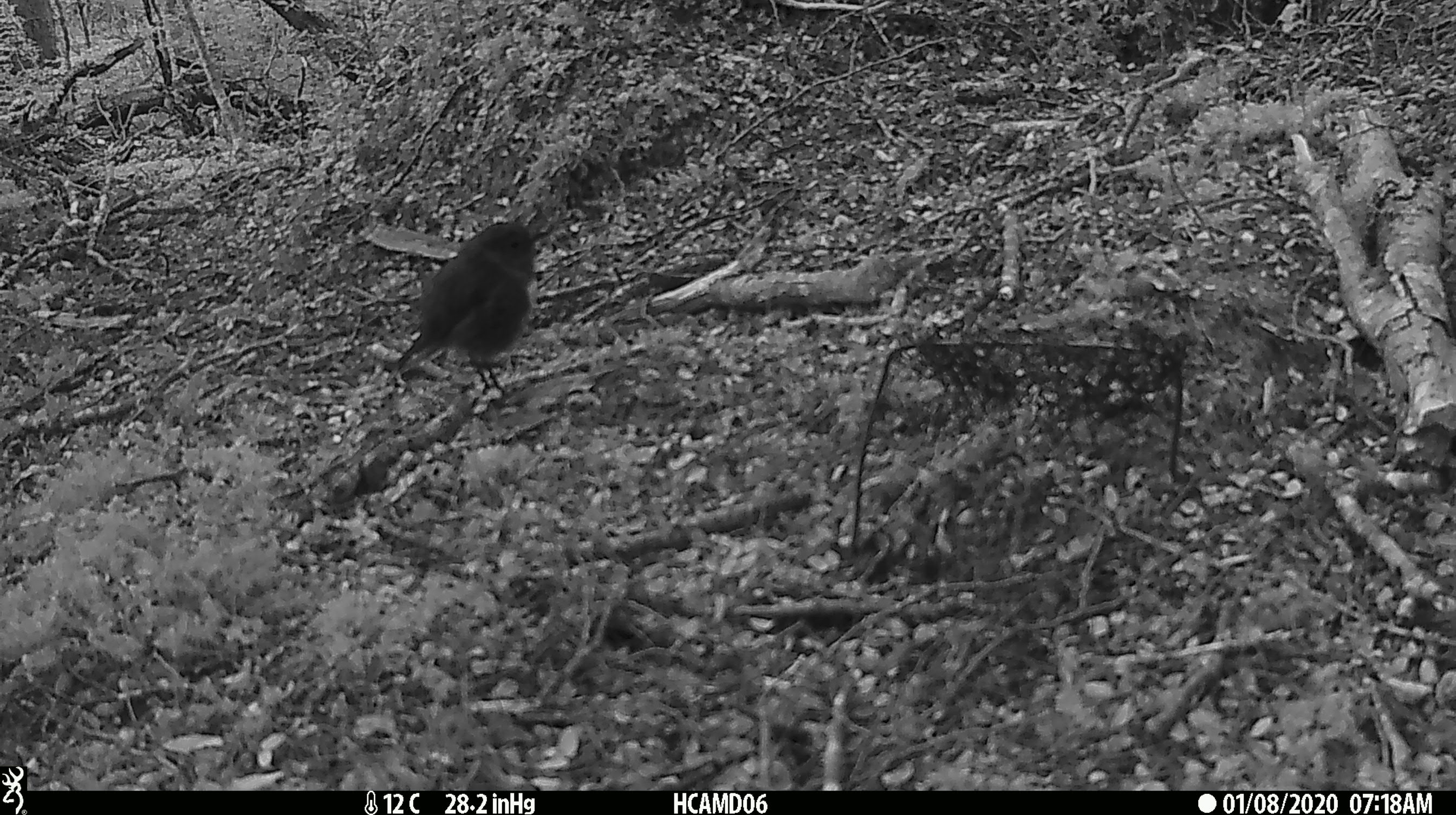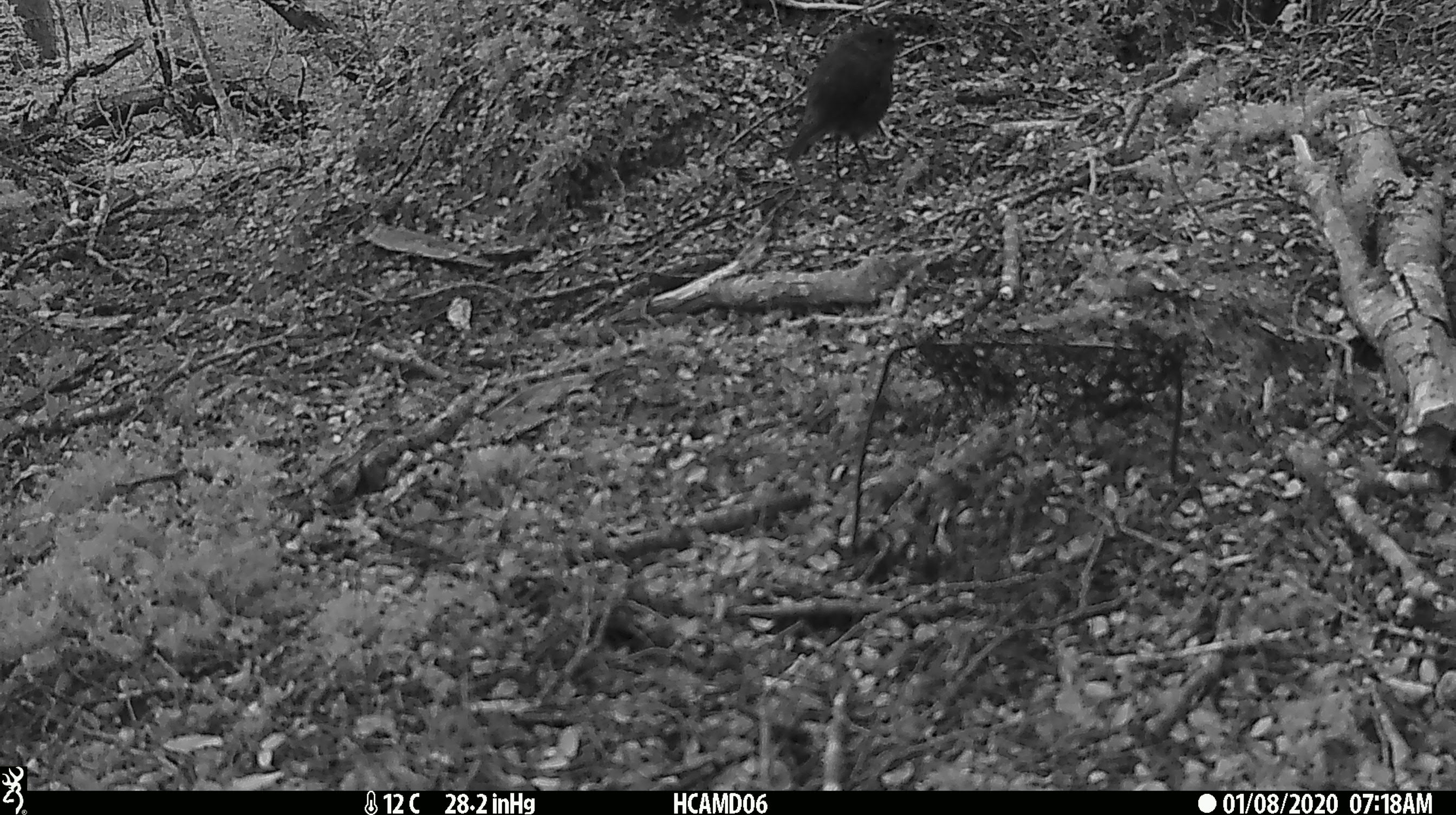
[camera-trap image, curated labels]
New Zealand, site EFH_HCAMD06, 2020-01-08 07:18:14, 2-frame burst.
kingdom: Animalia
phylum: Chordata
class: Aves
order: Passeriformes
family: Petroicidae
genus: Petroica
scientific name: Petroica australis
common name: new zealand robin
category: robin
Robin (new zealand robin) (Petroica australis).